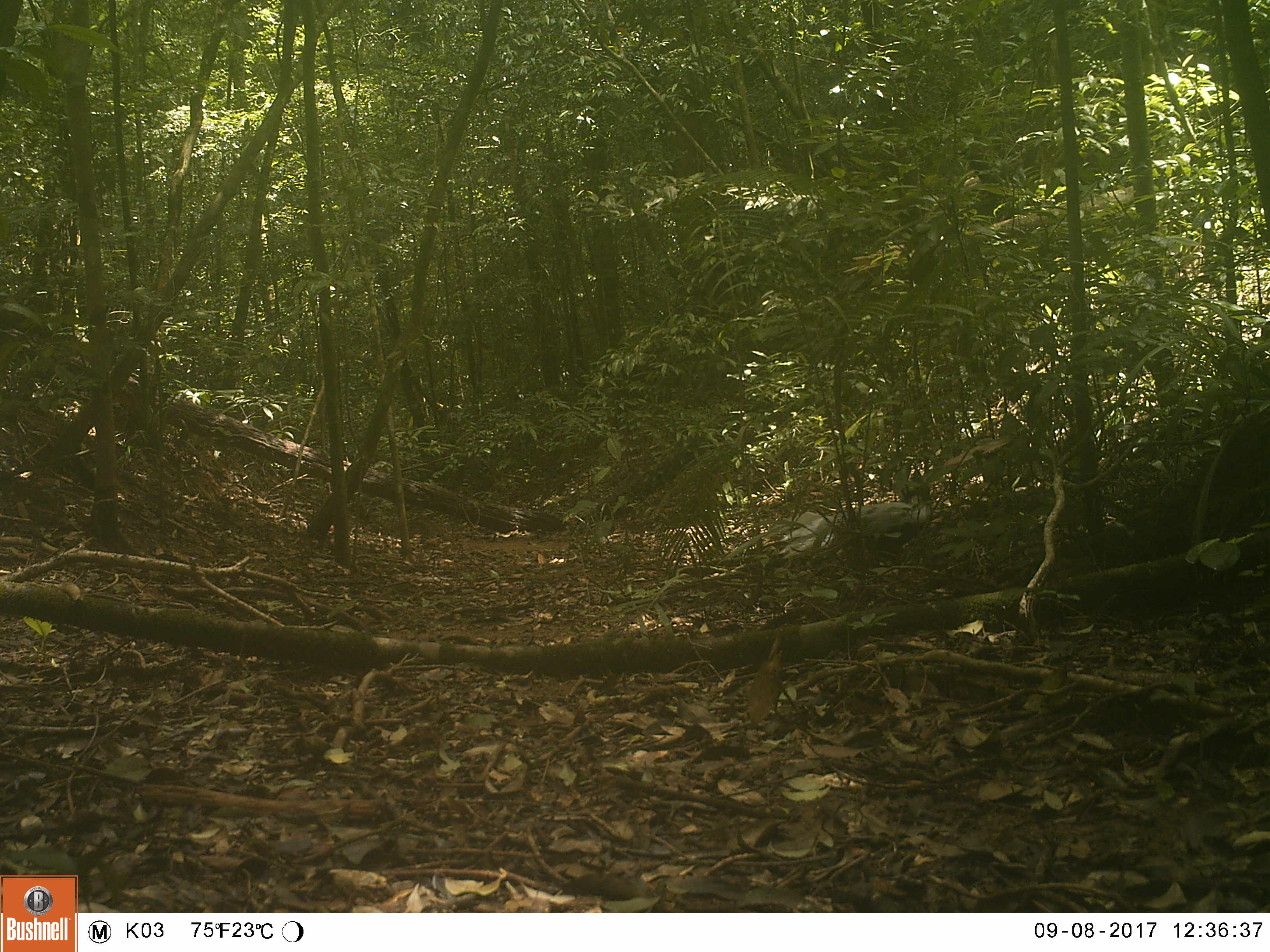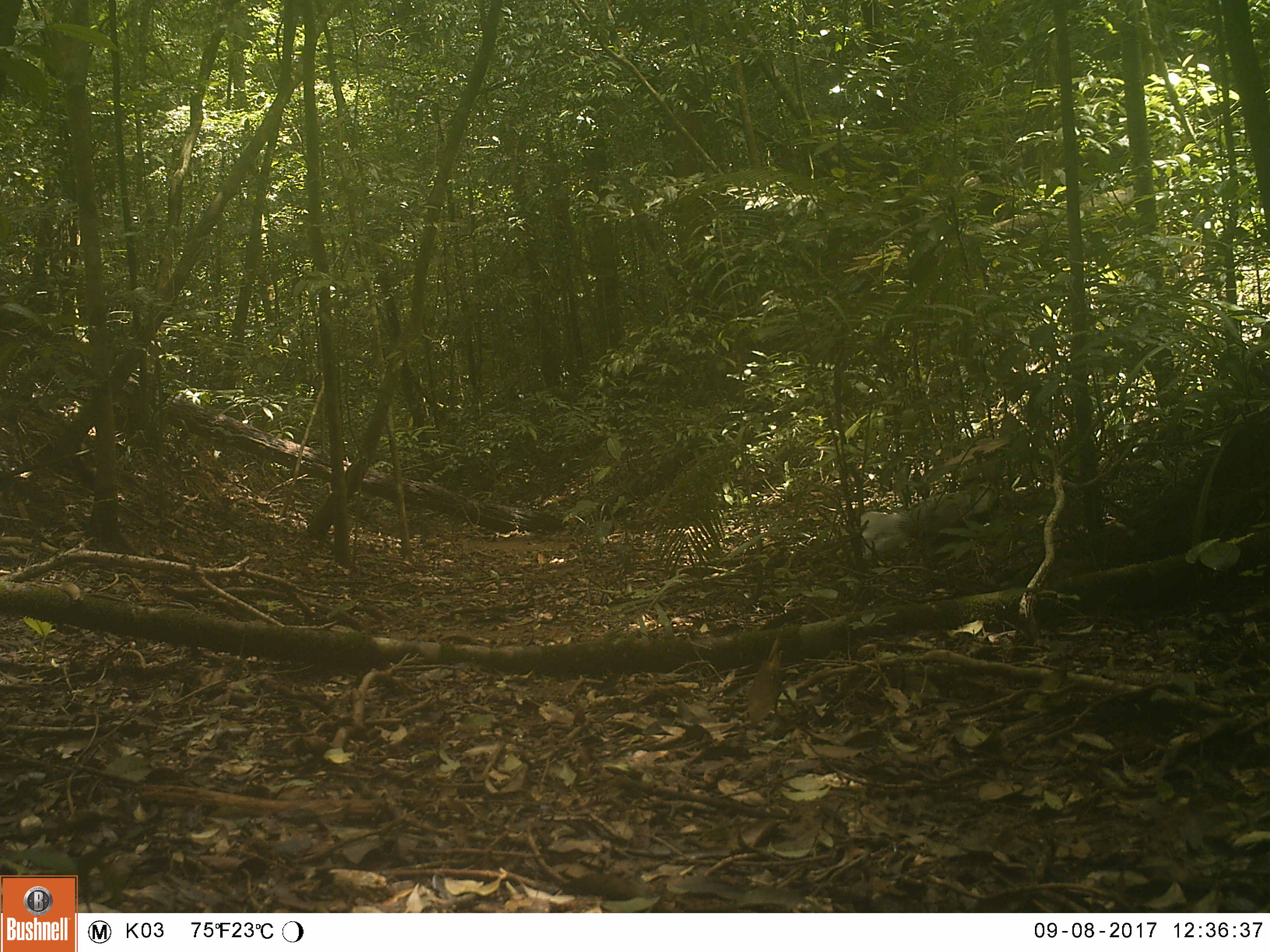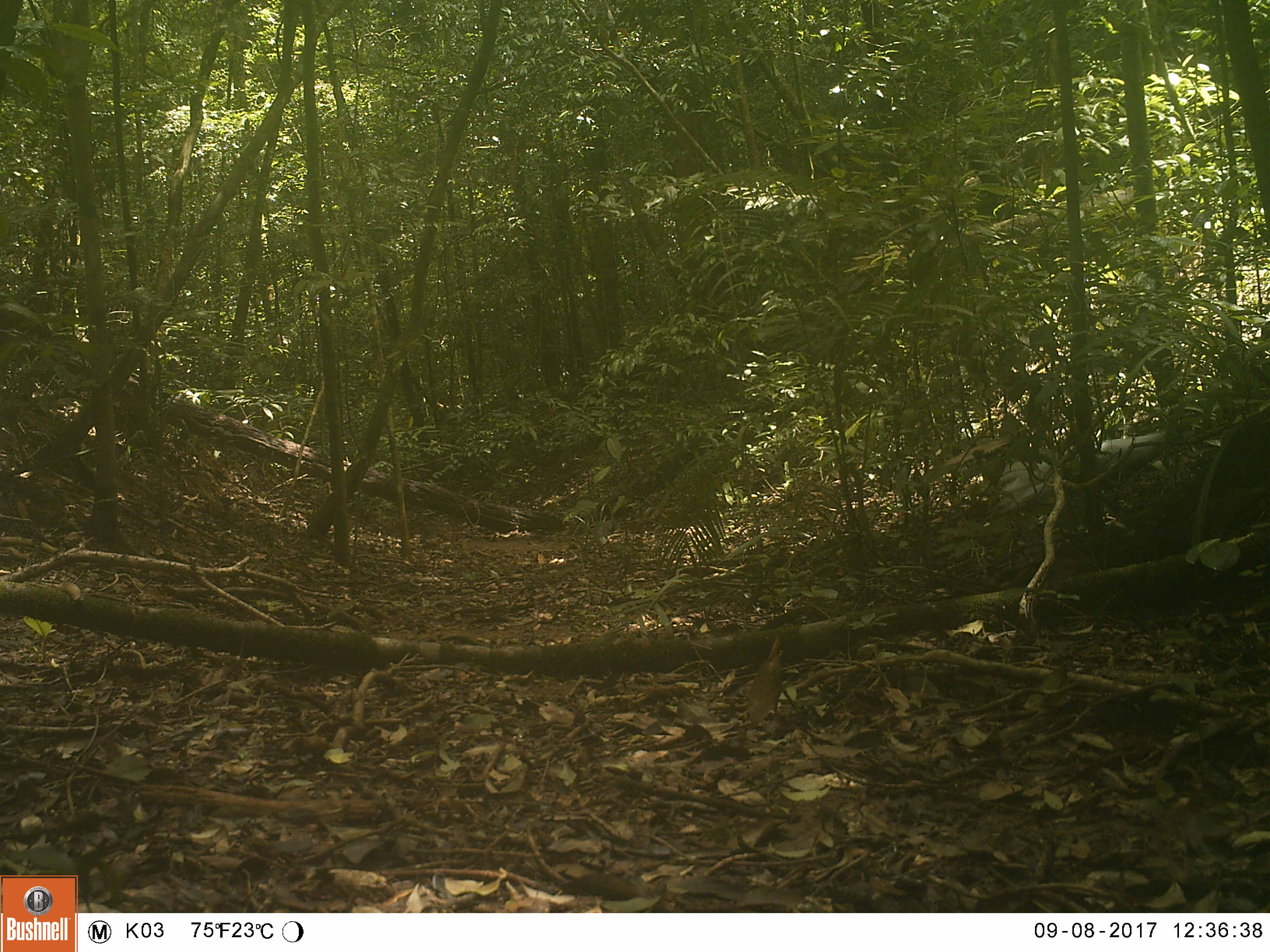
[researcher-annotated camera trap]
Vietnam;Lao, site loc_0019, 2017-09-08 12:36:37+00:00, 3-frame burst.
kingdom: Animalia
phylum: Chordata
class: Aves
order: Galliformes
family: Phasianidae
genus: Lophura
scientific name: Lophura nycthemera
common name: silver pheasant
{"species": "silver pheasant (Lophura nycthemera)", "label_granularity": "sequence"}